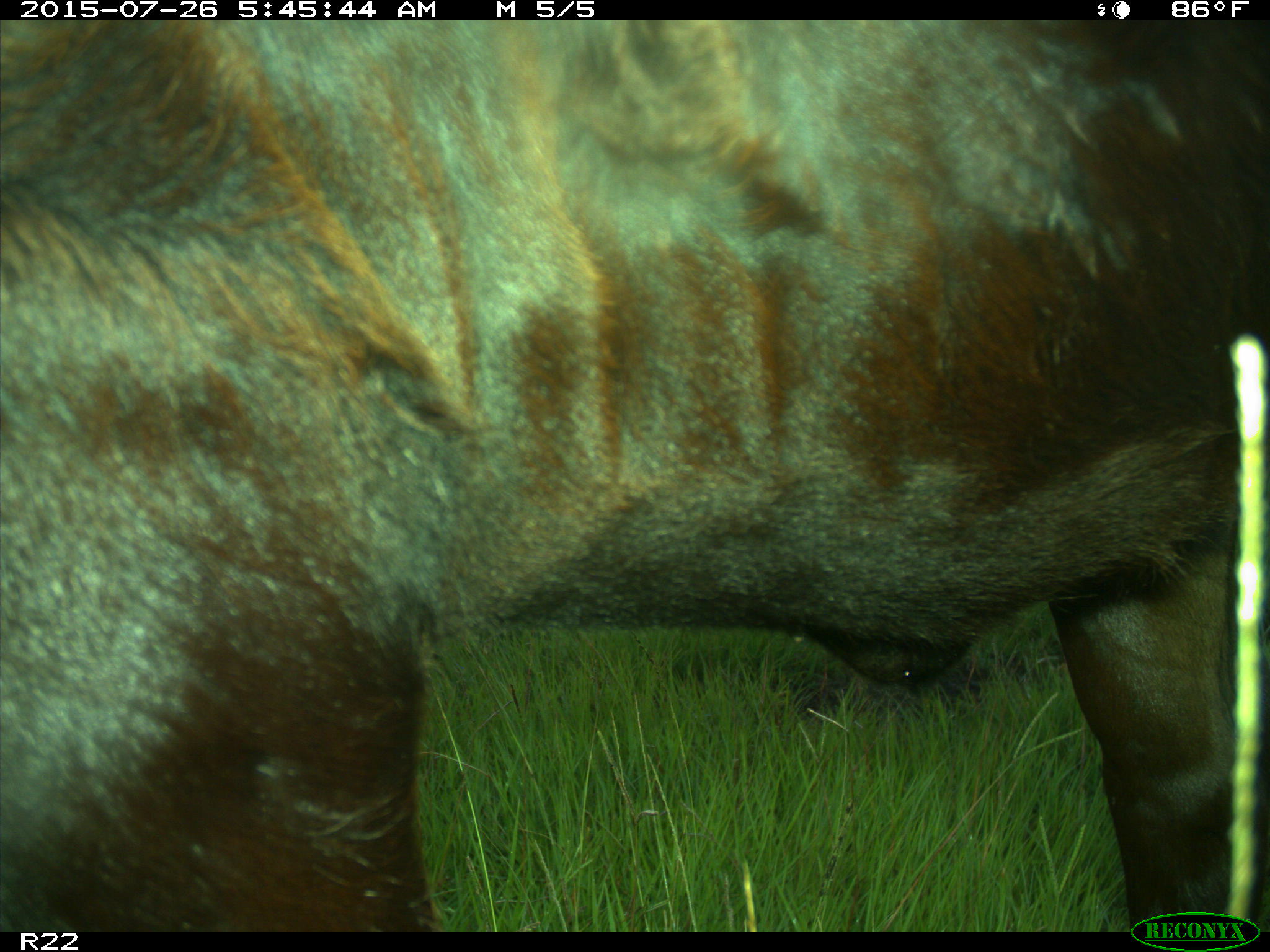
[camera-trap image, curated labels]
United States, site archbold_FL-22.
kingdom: Animalia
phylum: Chordata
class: Mammalia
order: Artiodactyla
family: Bovidae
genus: Bos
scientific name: Bos taurus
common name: domestic cow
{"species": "Bos taurus (domestic cow)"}